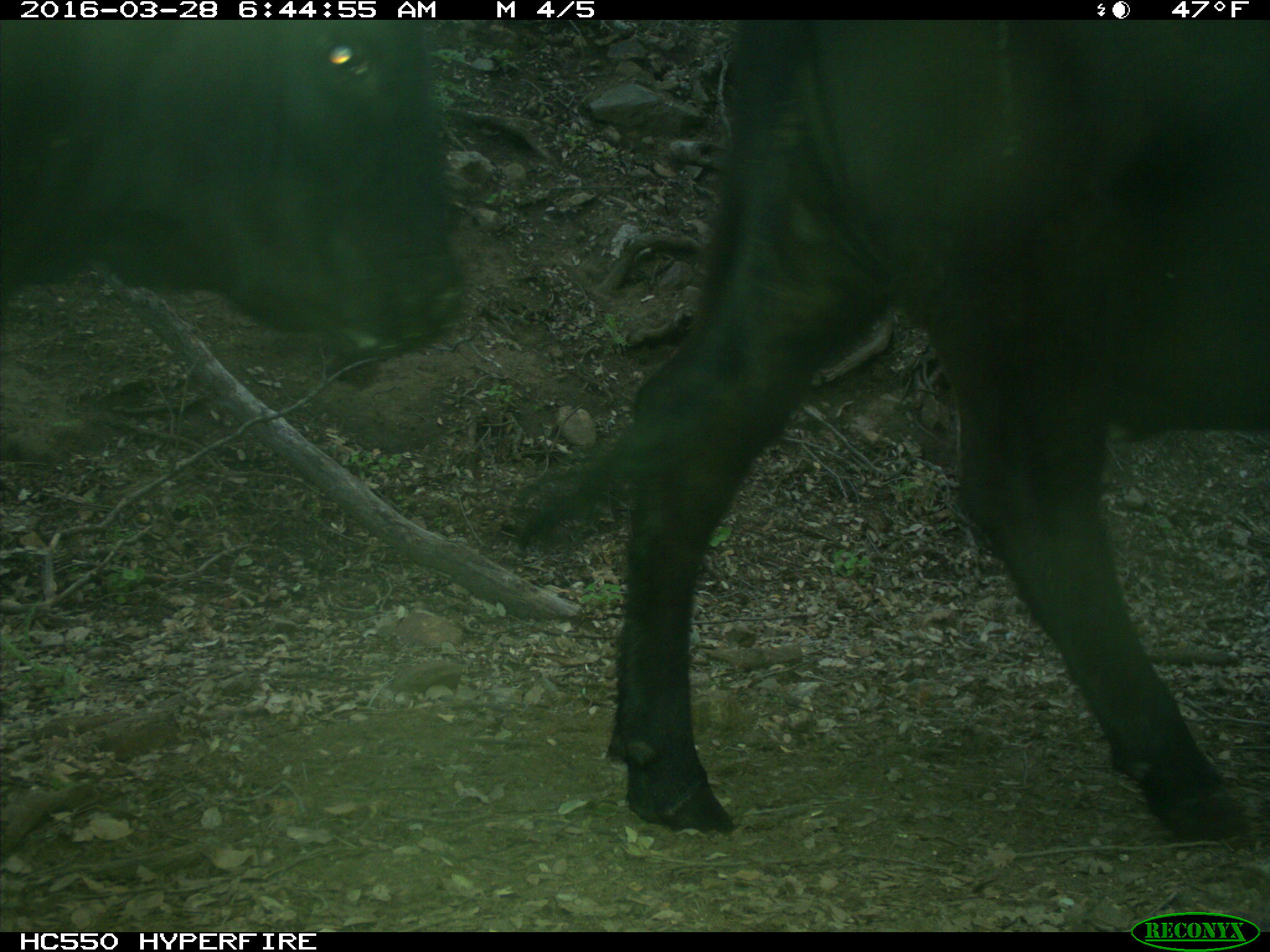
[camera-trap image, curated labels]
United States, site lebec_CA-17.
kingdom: Animalia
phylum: Chordata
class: Mammalia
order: Artiodactyla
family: Bovidae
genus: Bos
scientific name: Bos taurus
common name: domestic cow